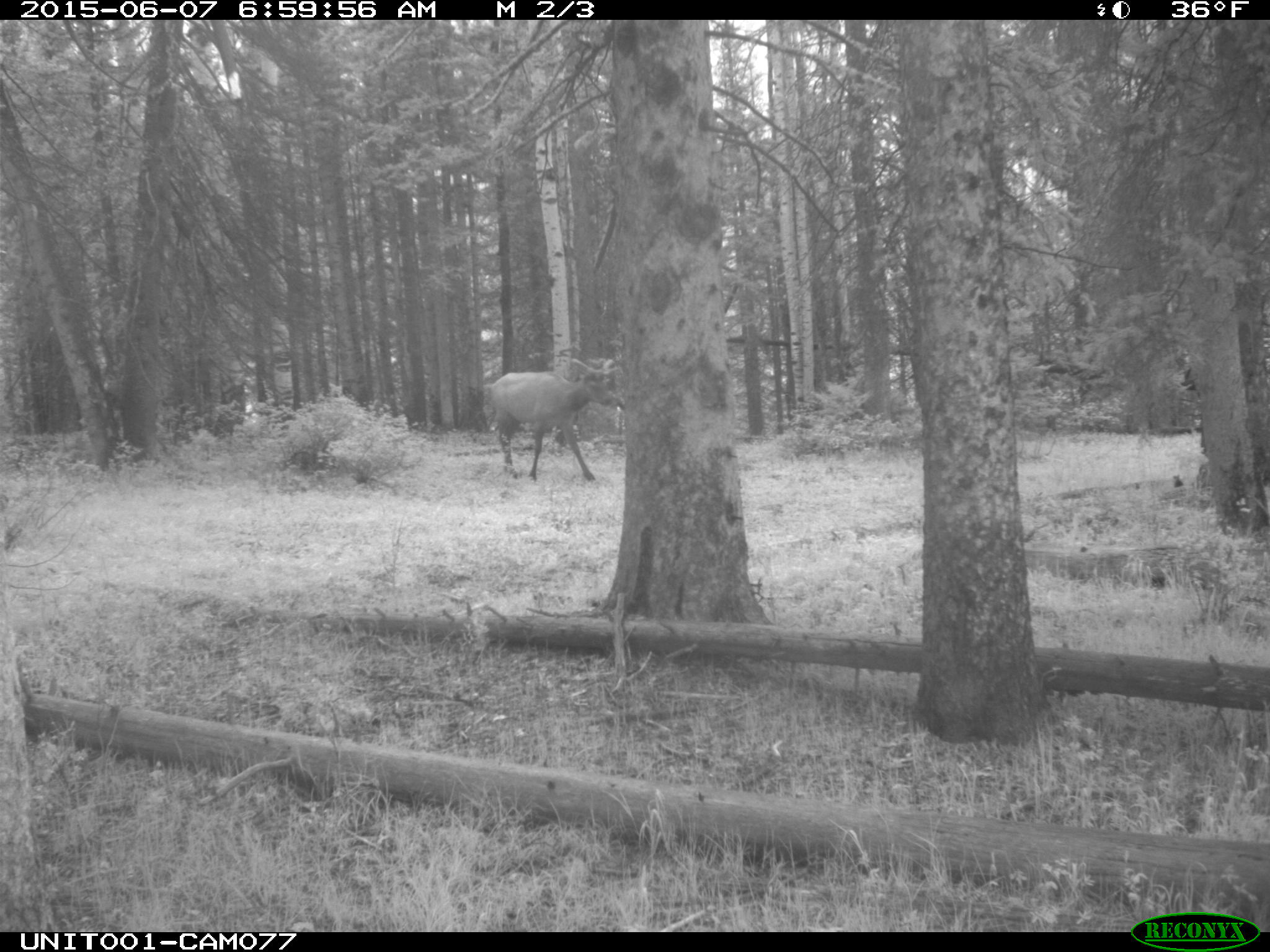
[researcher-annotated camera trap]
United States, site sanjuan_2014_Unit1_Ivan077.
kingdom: Animalia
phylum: Chordata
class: Mammalia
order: Artiodactyla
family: Cervidae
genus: Cervus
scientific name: Cervus elaphus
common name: red deer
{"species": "Cervus elaphus (red deer)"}